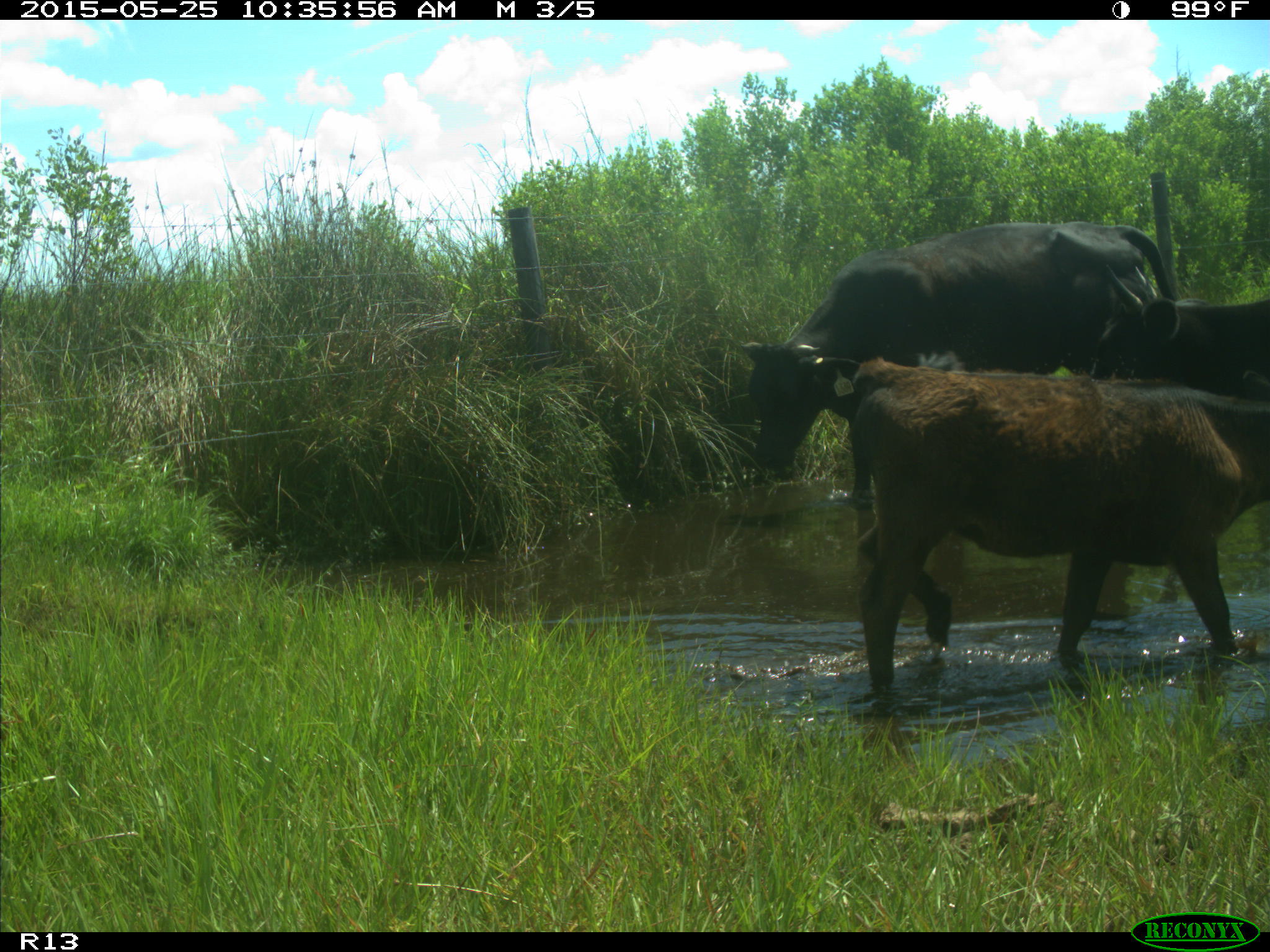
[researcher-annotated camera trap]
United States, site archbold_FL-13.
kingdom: Animalia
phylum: Chordata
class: Mammalia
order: Artiodactyla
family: Bovidae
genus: Bos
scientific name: Bos taurus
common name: domestic cow